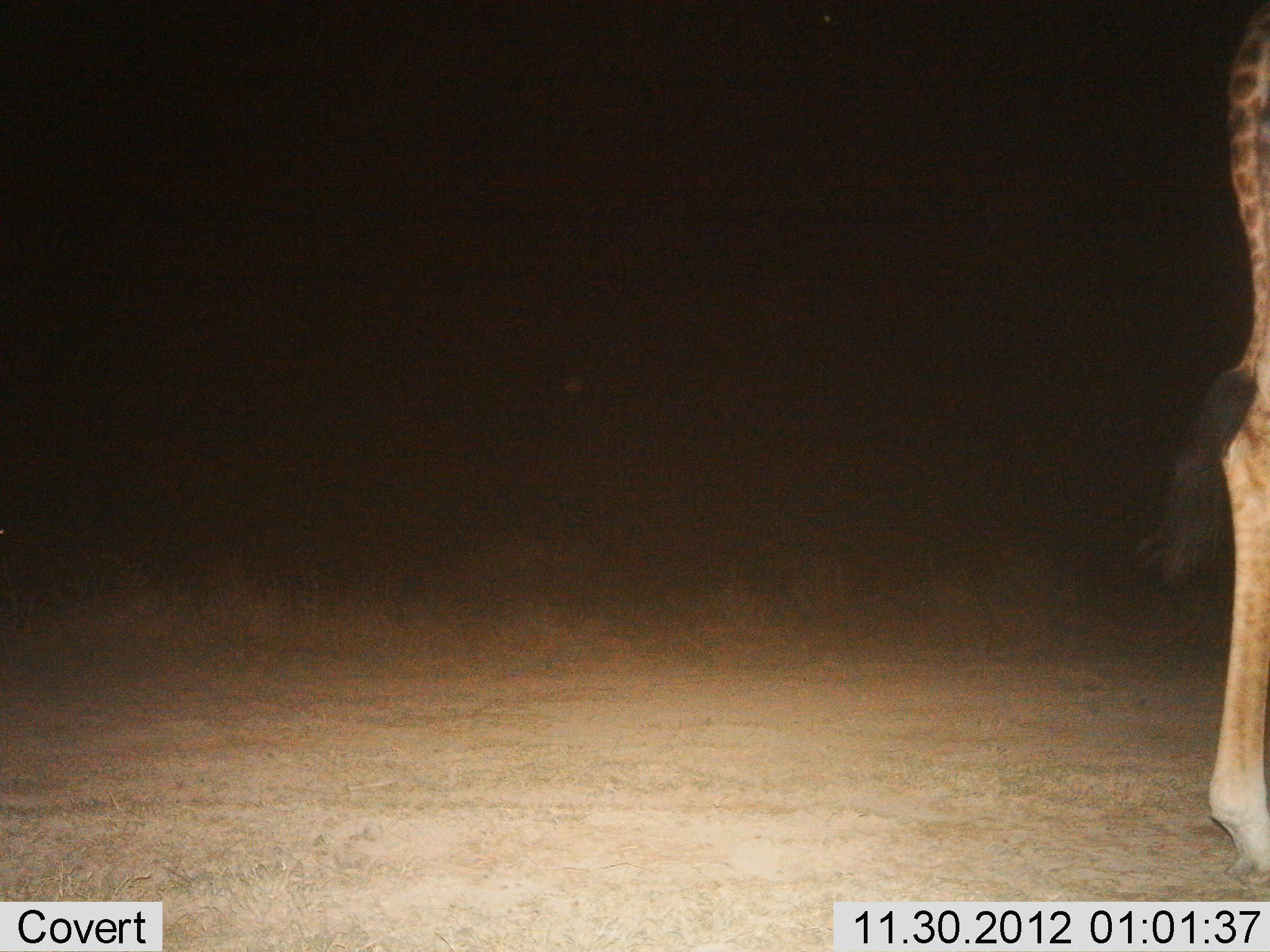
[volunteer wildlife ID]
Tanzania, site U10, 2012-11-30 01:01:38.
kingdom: Animalia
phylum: Chordata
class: Mammalia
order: Artiodactyla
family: Giraffidae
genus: Giraffa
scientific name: Giraffa camelopardalis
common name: giraffe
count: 1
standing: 70%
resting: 0%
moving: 30%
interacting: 0%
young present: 0%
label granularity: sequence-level